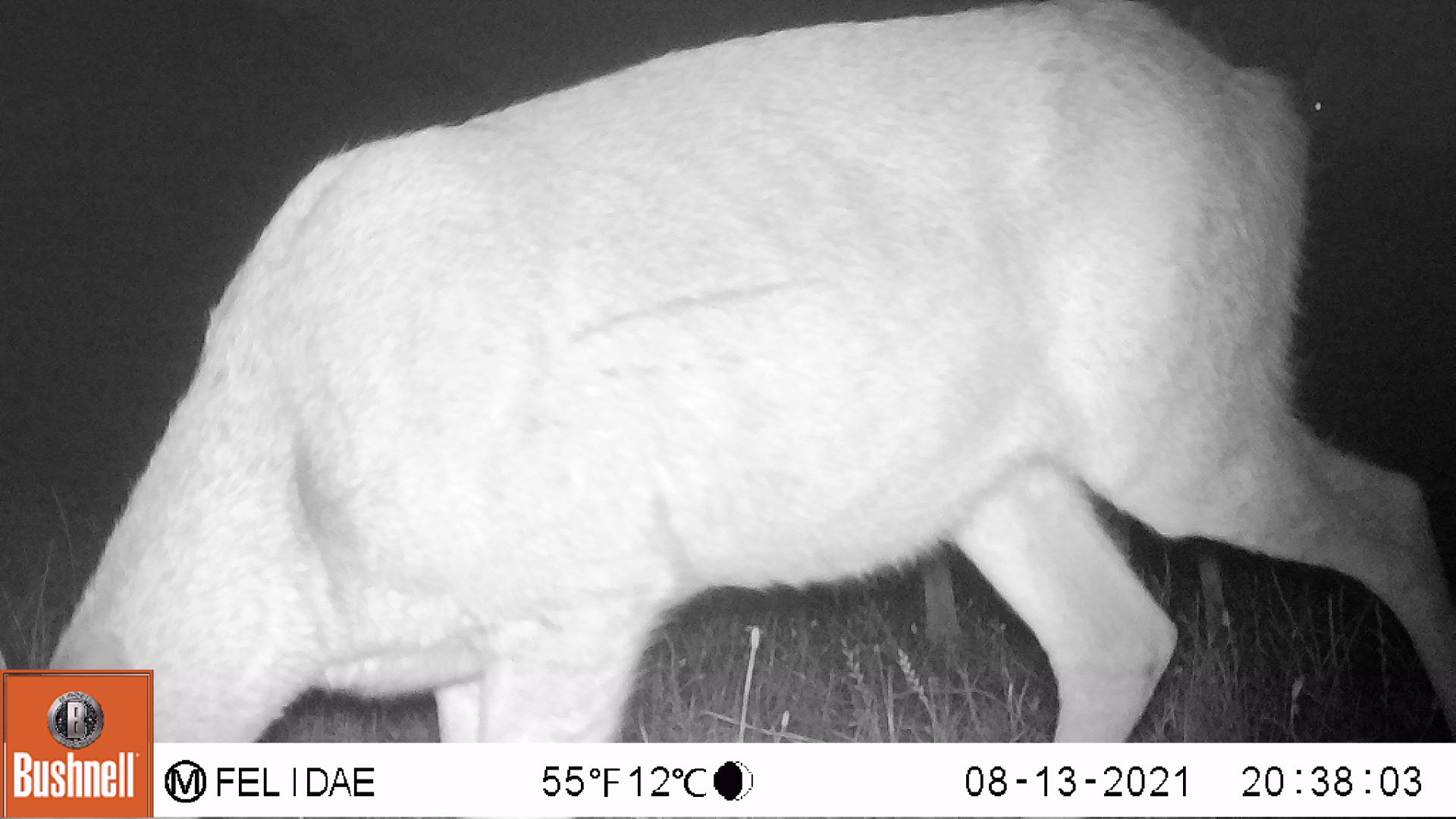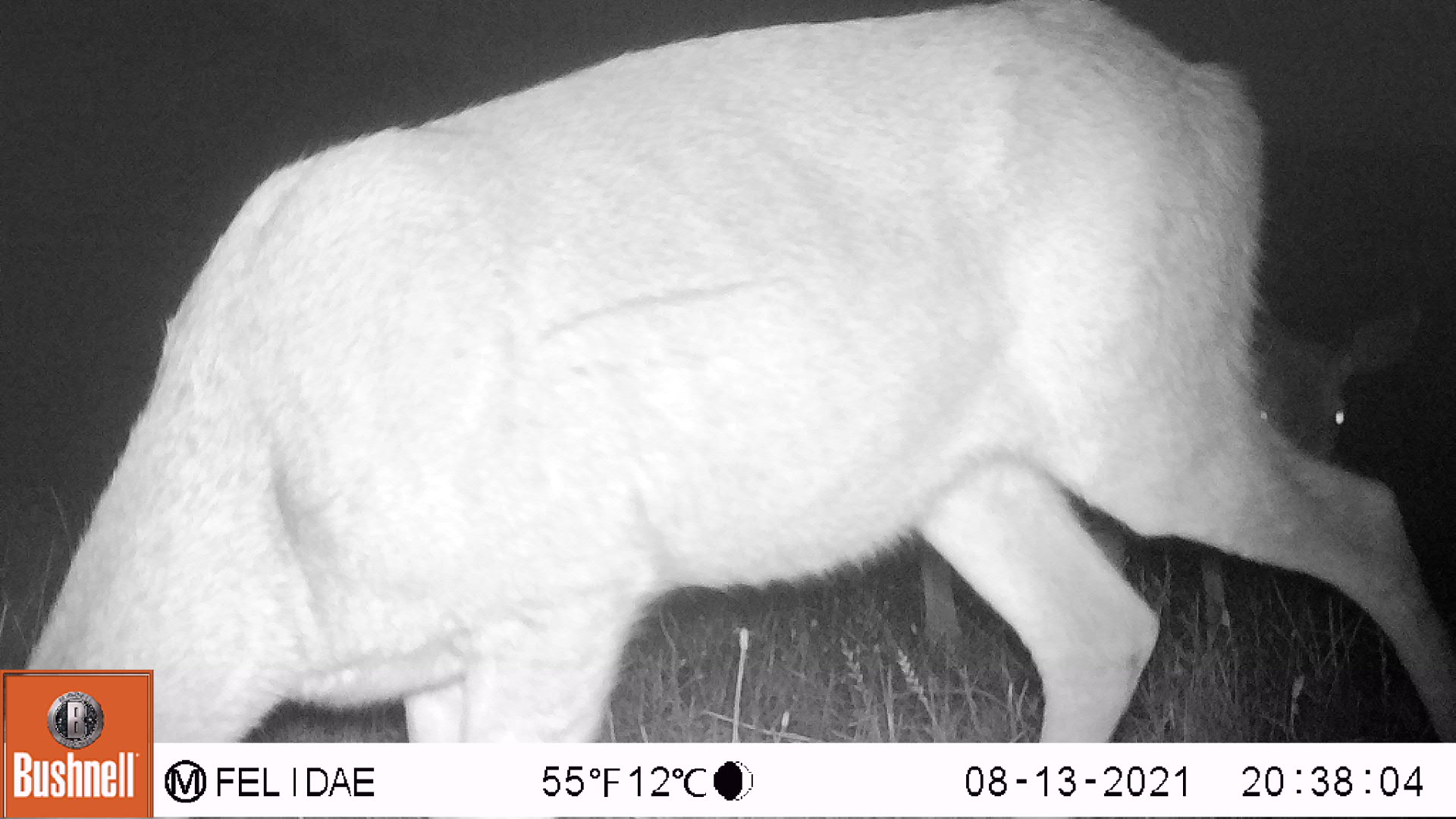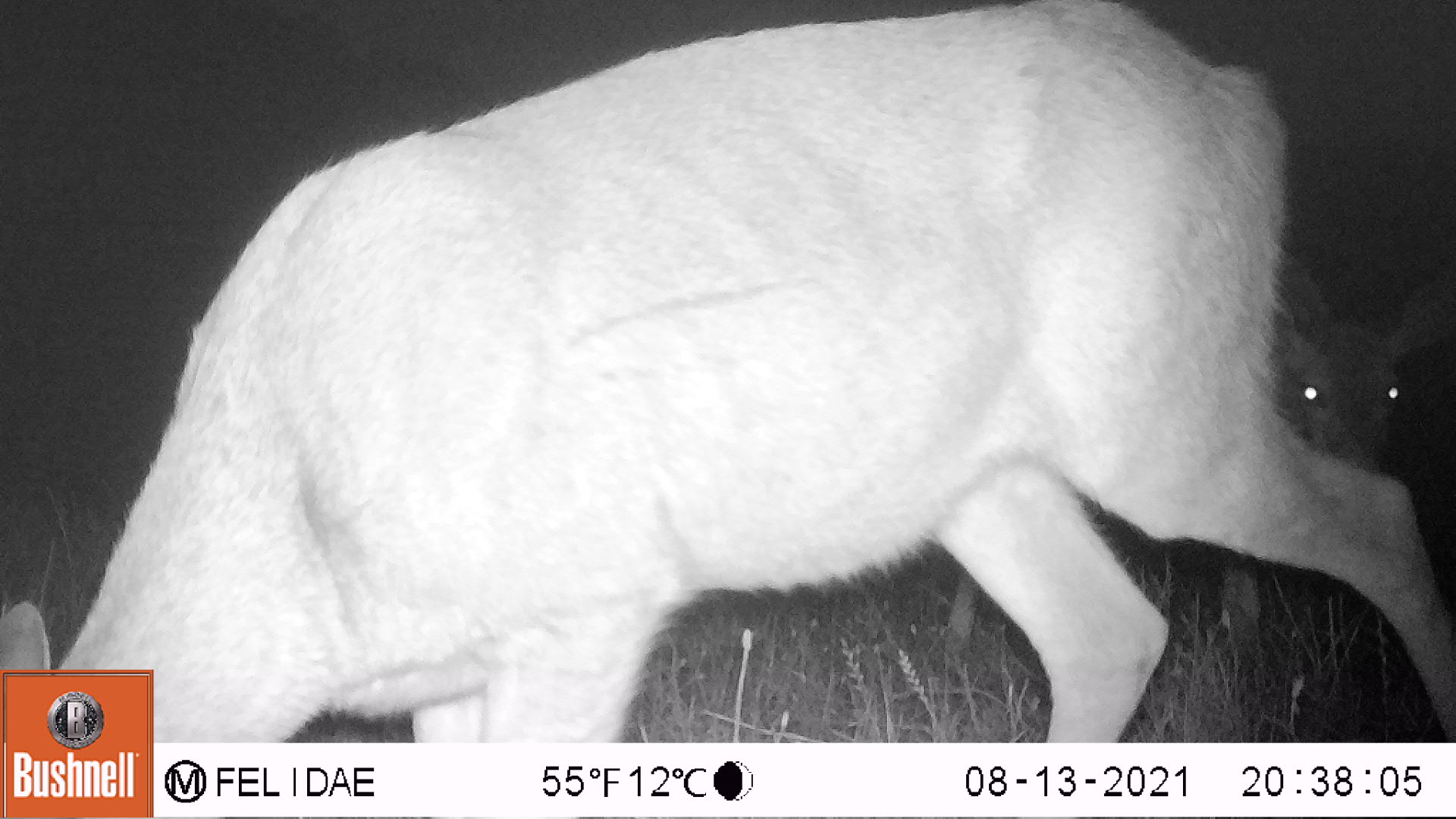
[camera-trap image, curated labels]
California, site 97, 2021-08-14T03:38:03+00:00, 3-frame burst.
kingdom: Animalia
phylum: Chordata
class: Mammalia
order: Artiodactyla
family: Cervidae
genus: Odocoileus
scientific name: Odocoileus hemionus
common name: mule deer